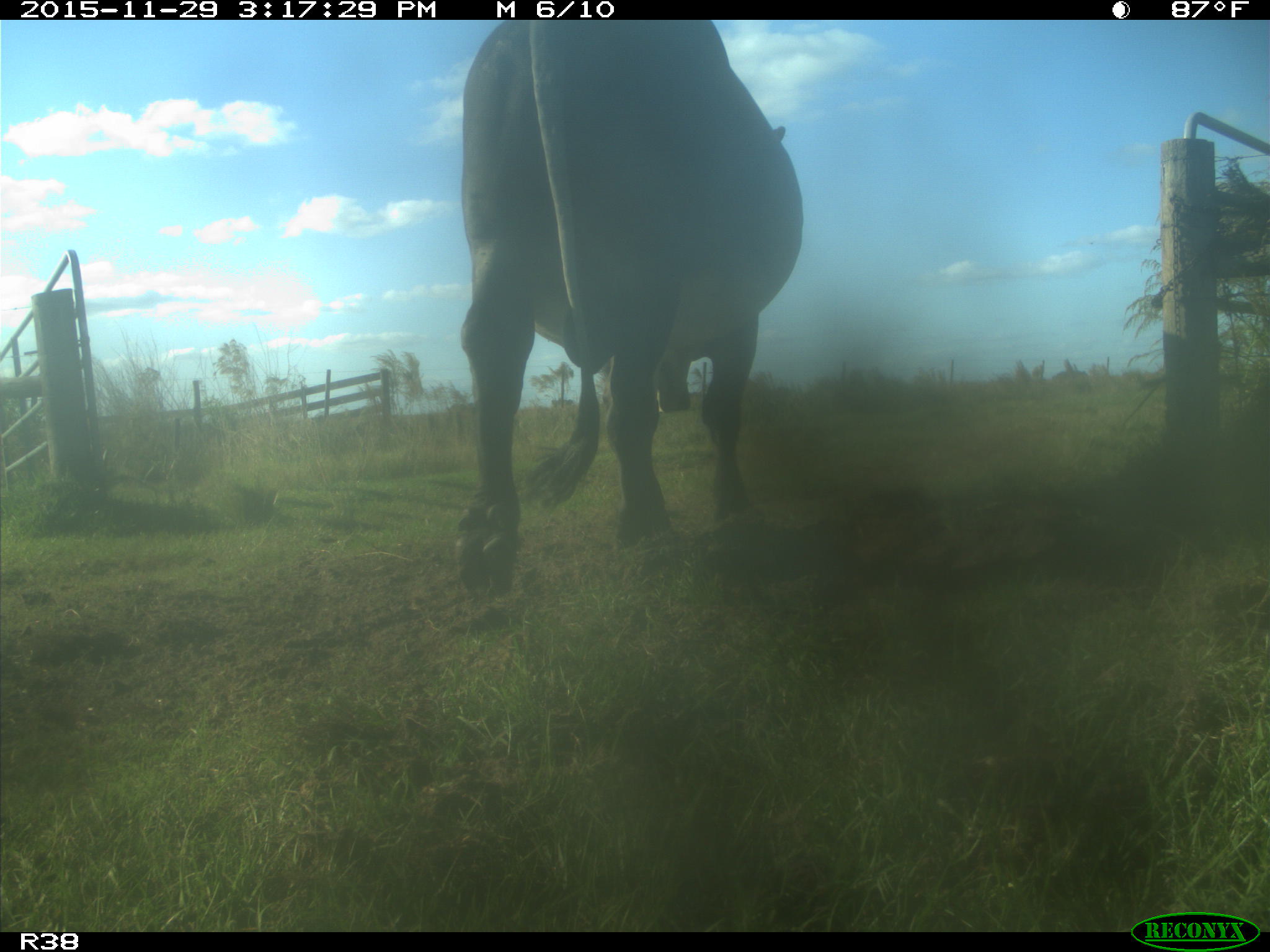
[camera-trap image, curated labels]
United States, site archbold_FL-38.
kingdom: Animalia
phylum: Chordata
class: Mammalia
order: Artiodactyla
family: Bovidae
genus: Bos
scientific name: Bos taurus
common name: domestic cow